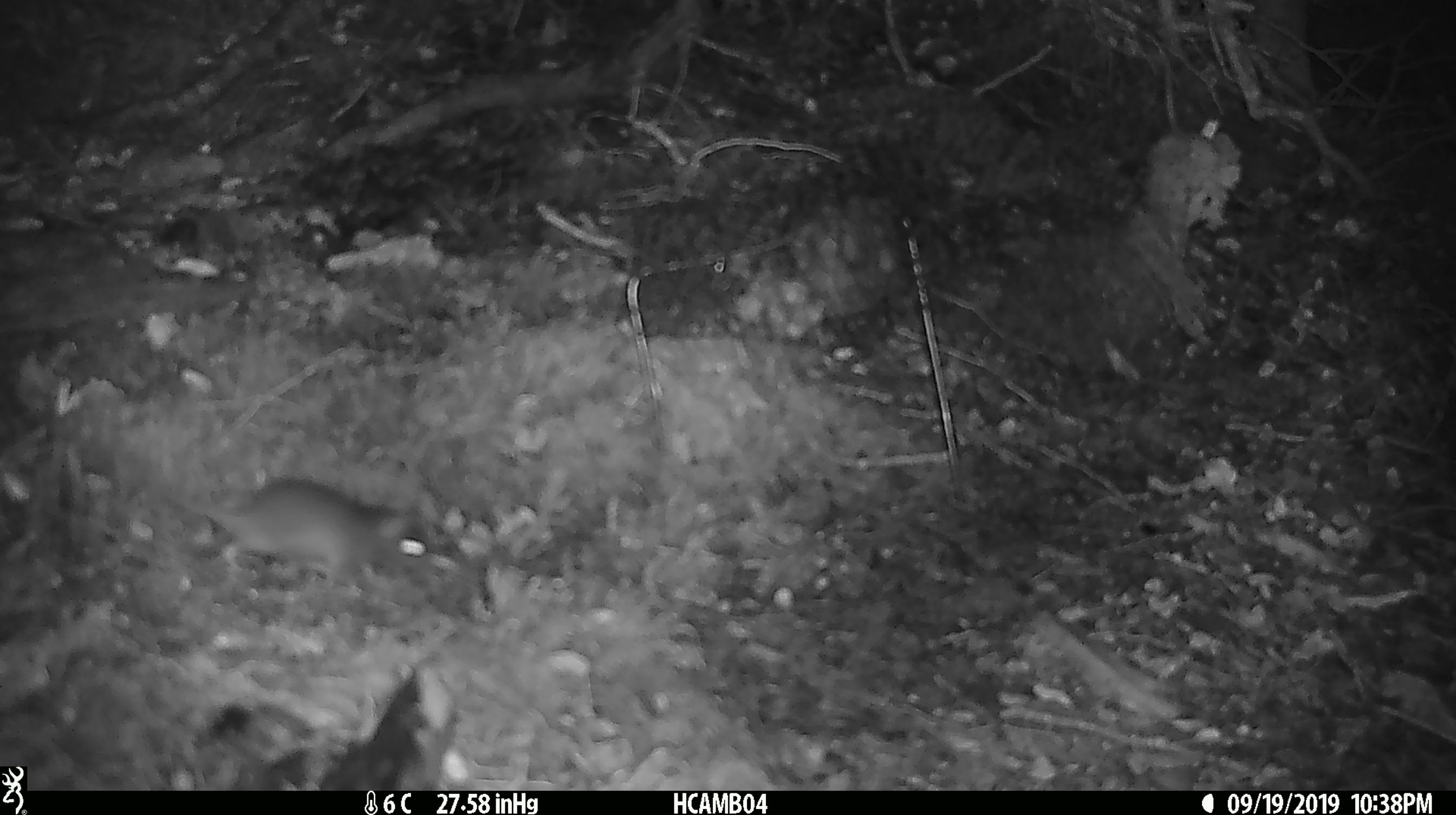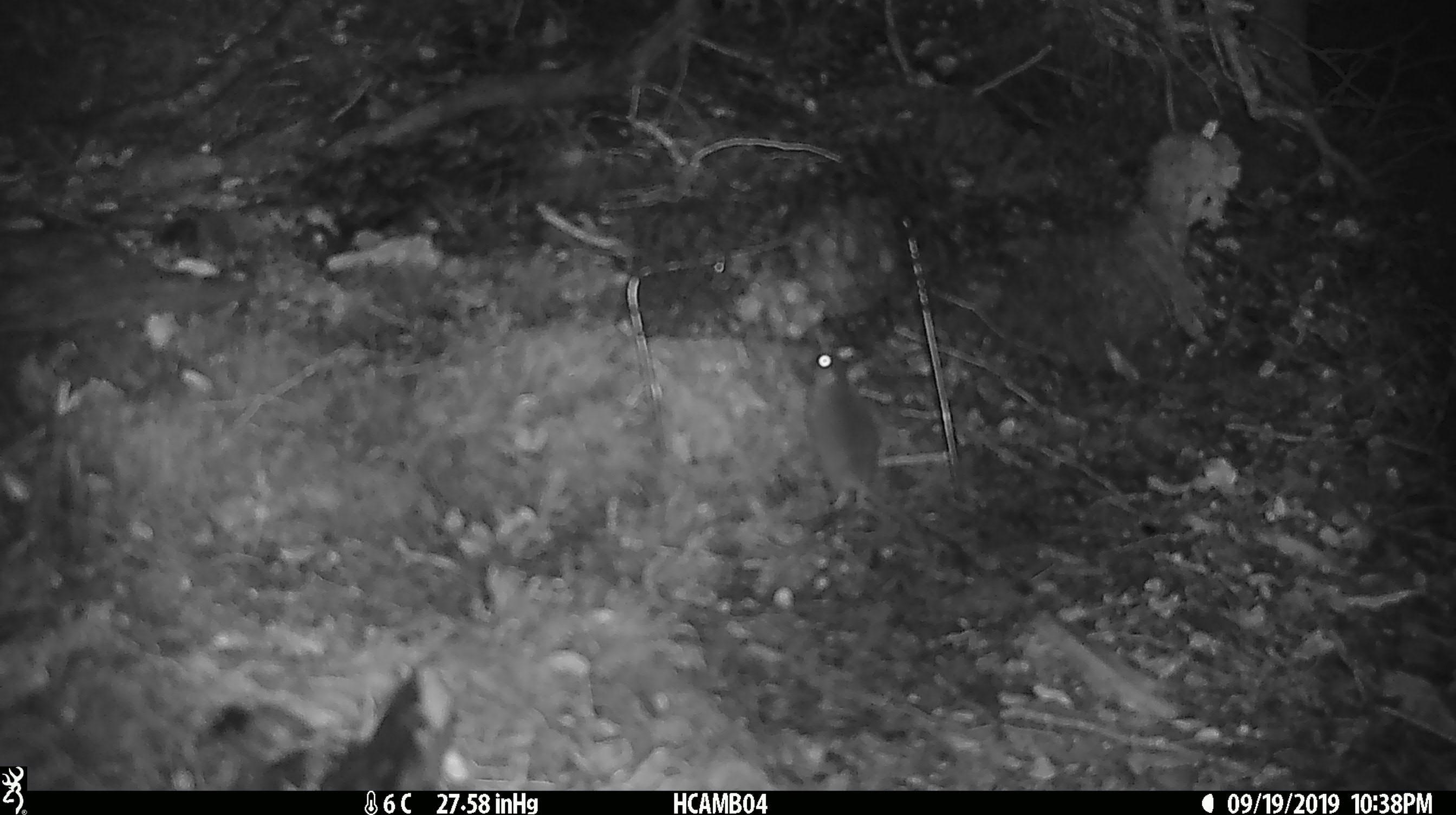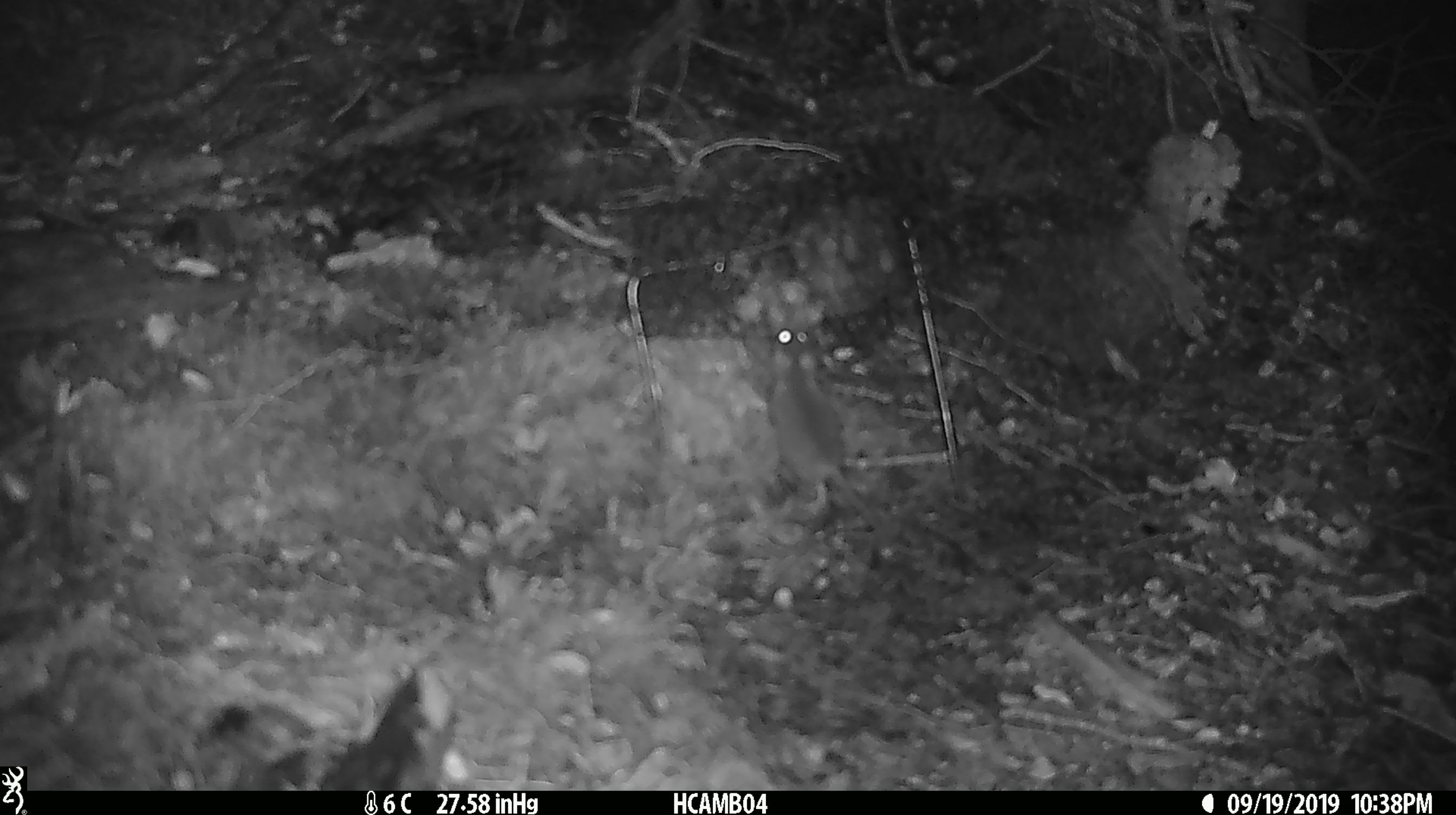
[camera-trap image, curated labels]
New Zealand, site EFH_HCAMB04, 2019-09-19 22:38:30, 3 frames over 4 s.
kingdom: Animalia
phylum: Chordata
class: Mammalia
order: Rodentia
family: Muridae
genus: Mus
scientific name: Mus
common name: mouse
Mouse (Mus).